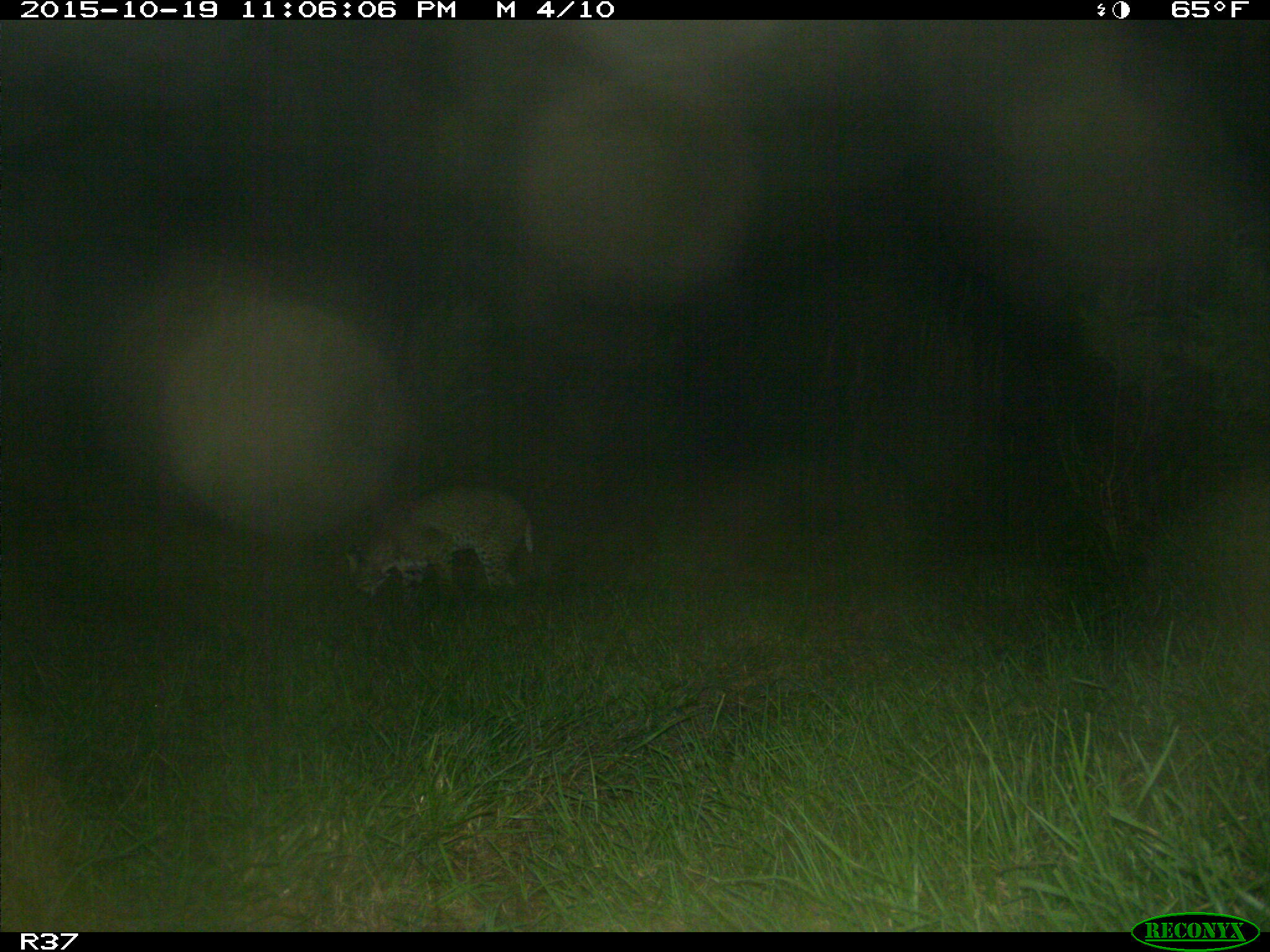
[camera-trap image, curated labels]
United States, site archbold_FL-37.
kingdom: Animalia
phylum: Chordata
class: Mammalia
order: Carnivora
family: Felidae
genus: Lynx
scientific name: Lynx rufus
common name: bobcat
Lynx rufus (bobcat).